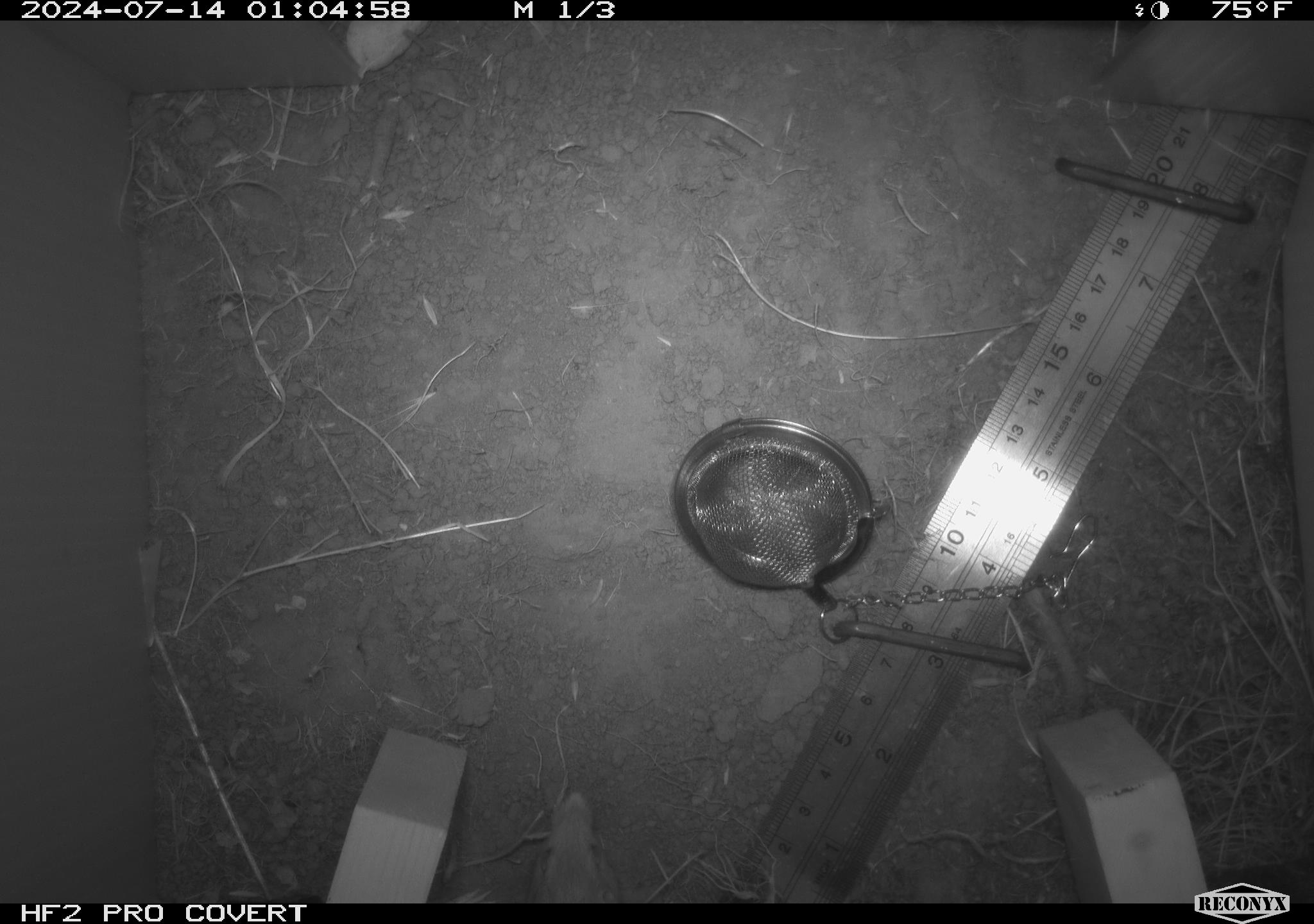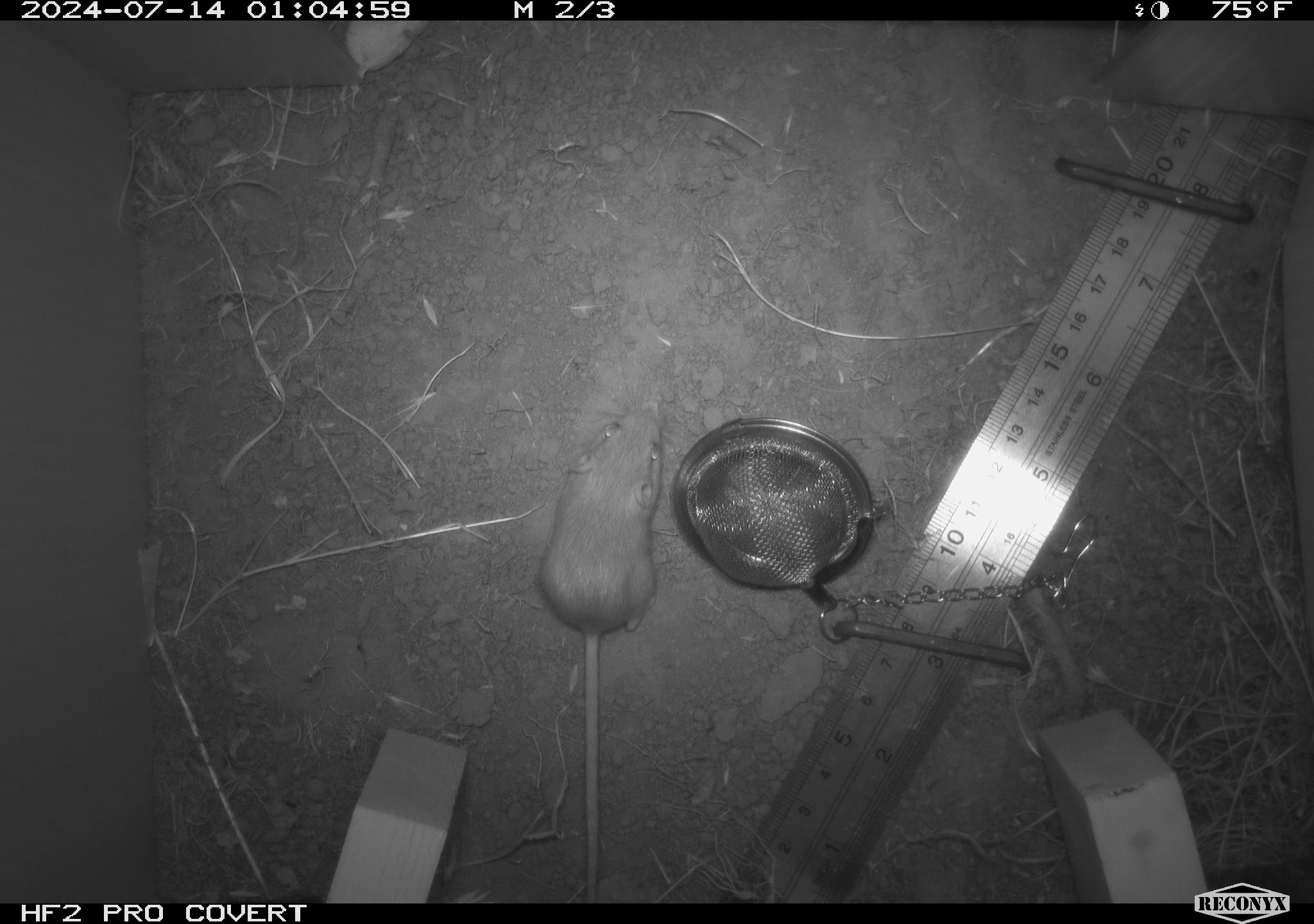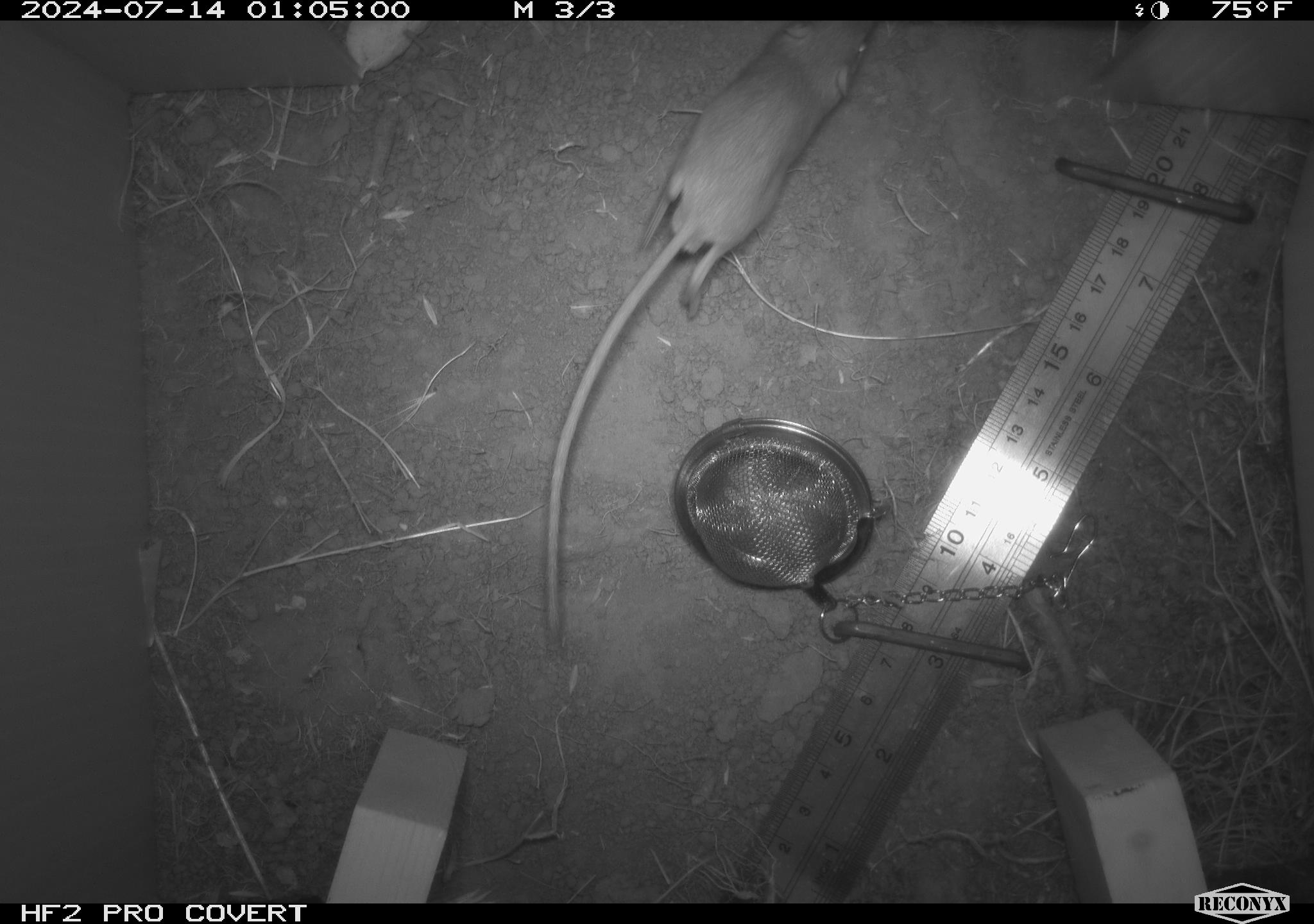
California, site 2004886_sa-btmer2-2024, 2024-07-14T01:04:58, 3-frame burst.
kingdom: Animalia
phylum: Chordata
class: Mammalia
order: Rodentia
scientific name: Rodentia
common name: mouse species